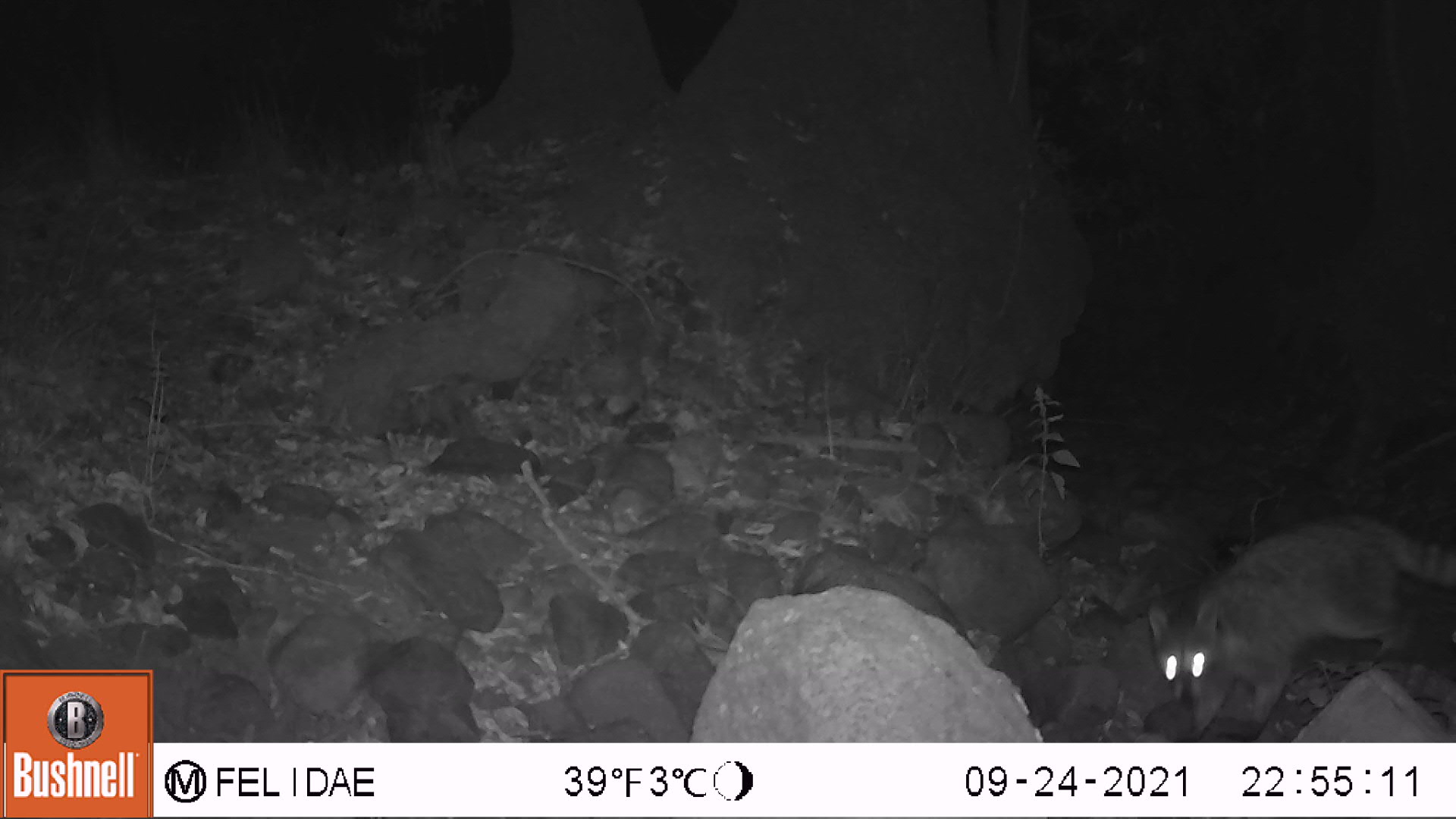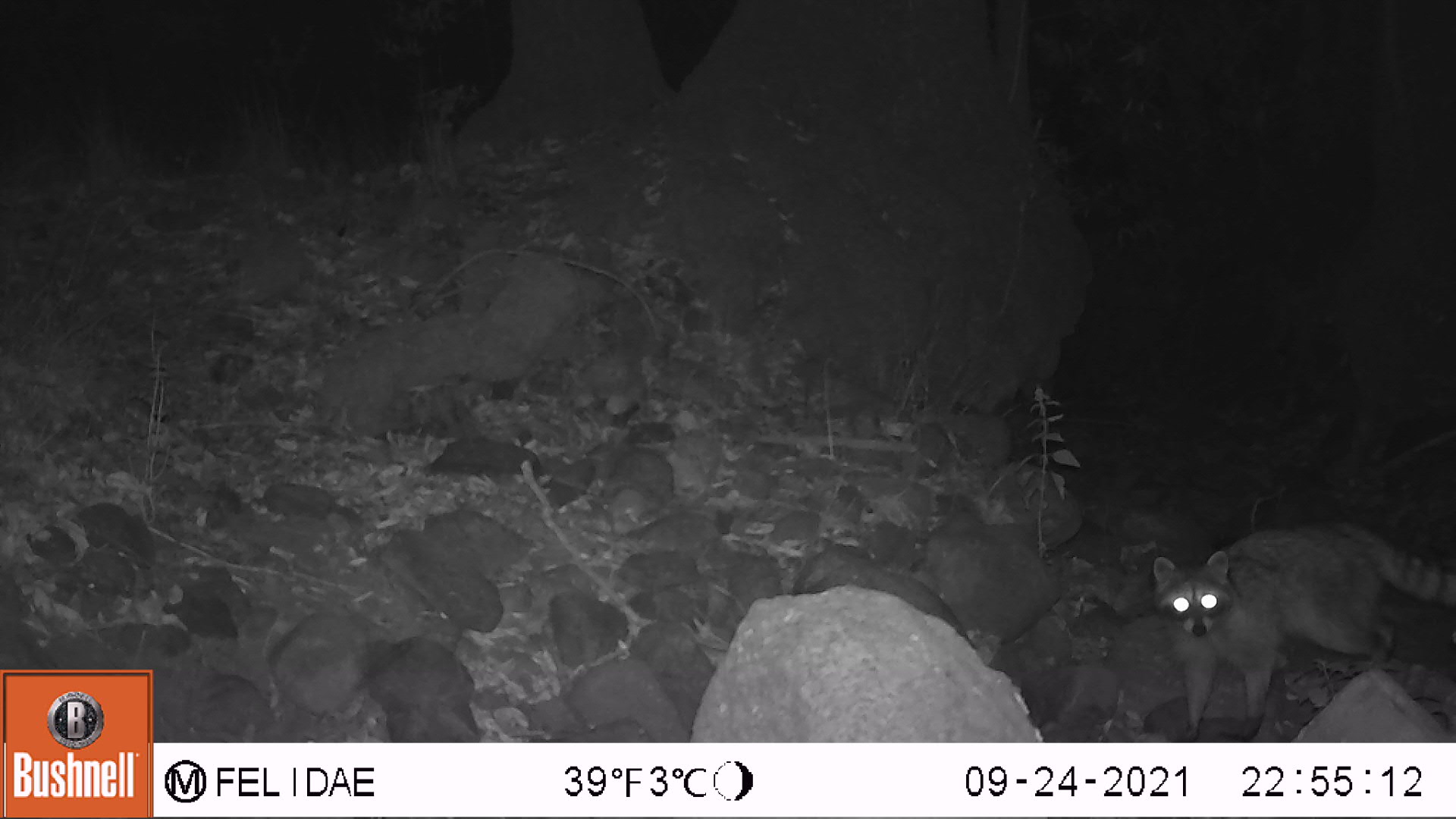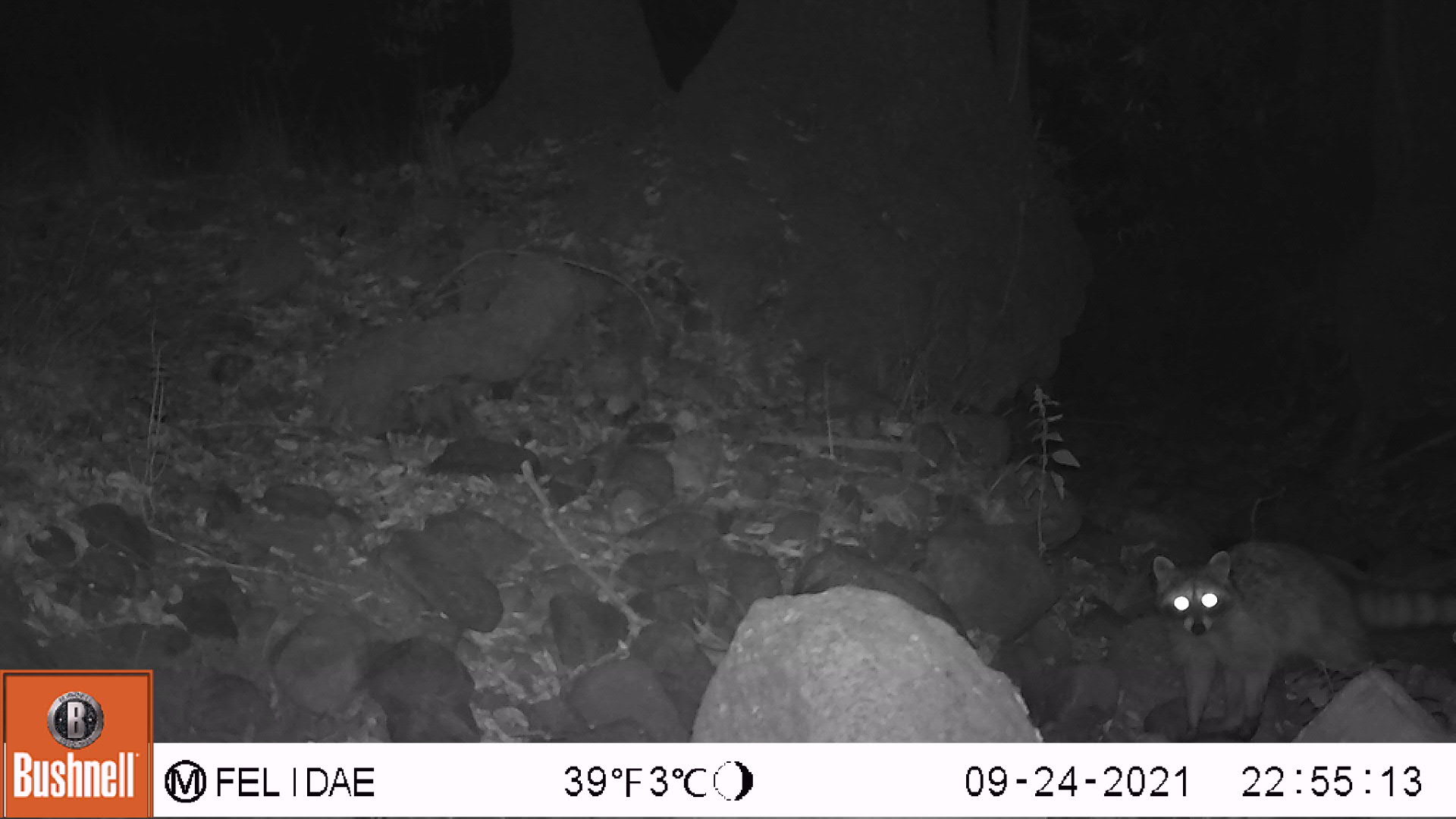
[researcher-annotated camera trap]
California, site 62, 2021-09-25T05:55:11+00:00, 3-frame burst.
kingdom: Animalia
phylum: Chordata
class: Mammalia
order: Carnivora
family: Procyonidae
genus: Procyon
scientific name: Procyon lotor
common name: raccoon